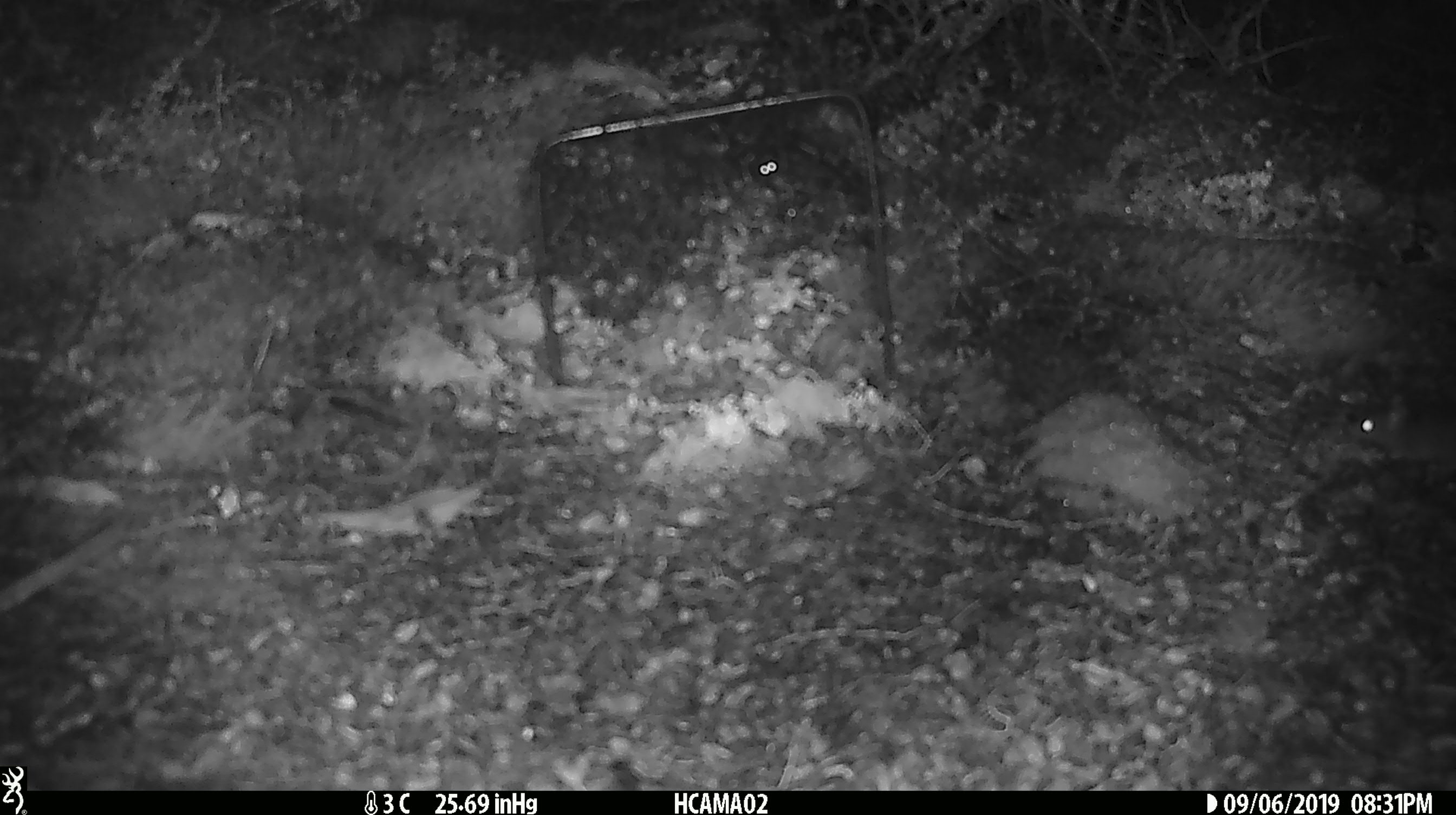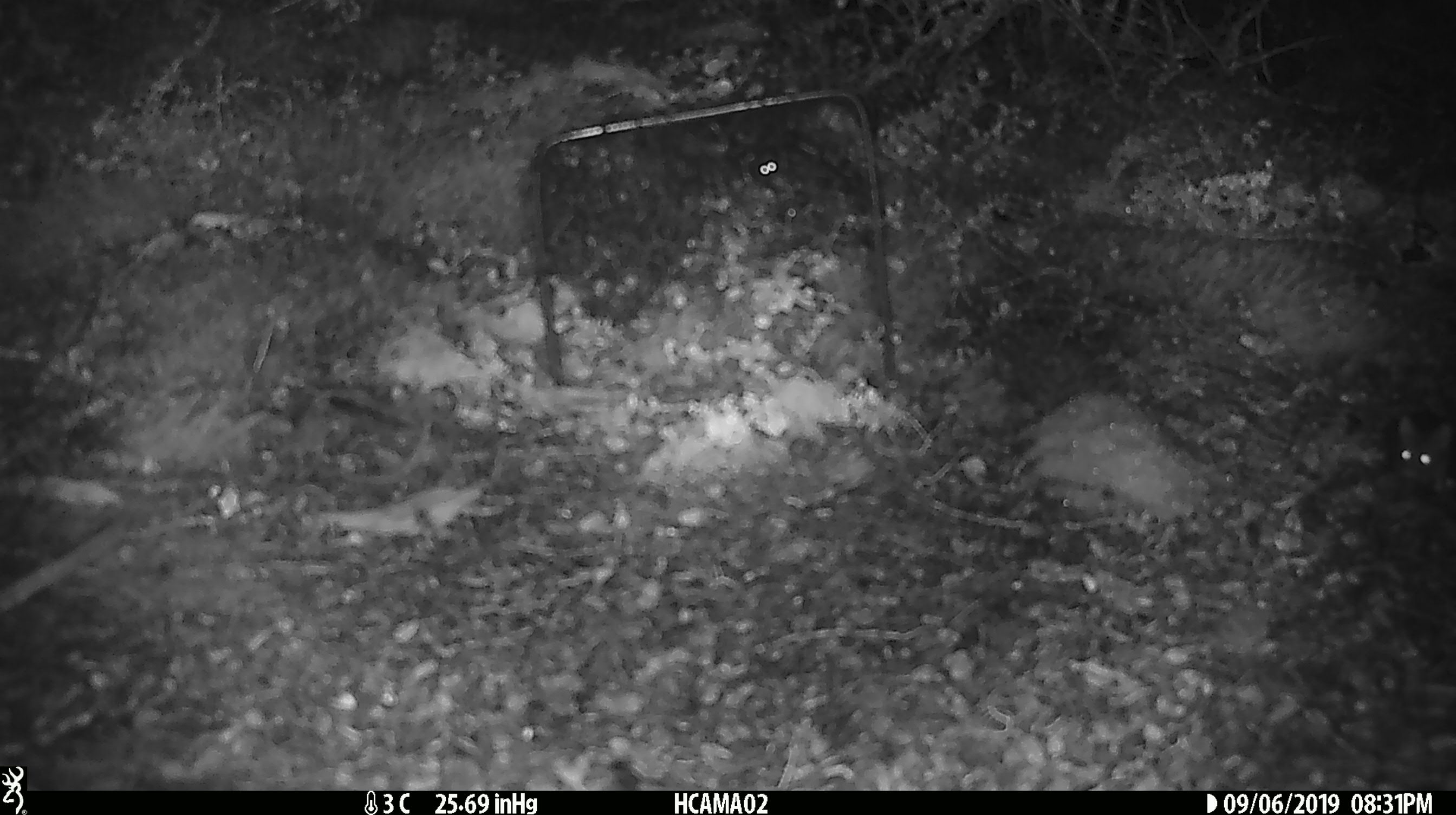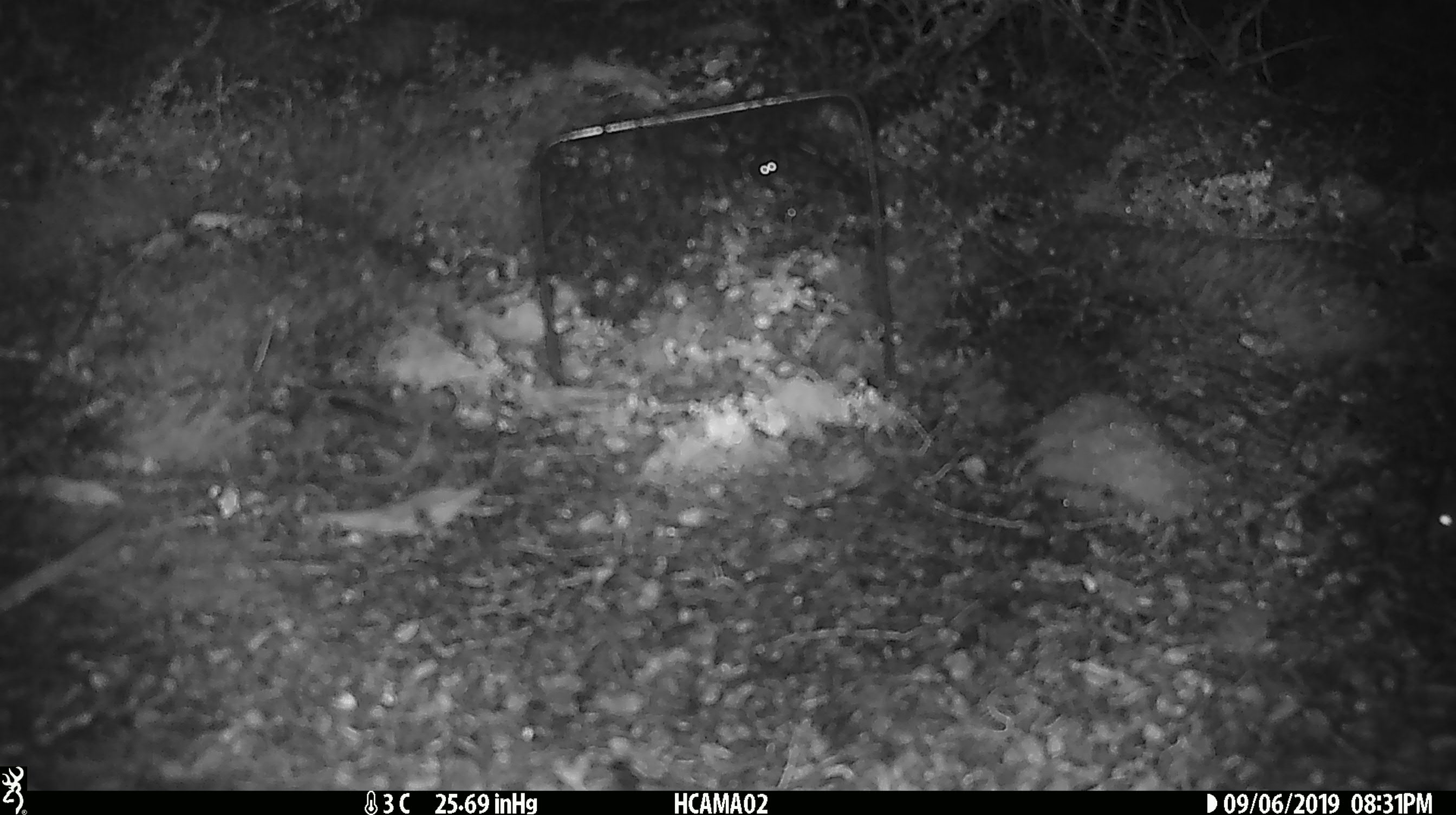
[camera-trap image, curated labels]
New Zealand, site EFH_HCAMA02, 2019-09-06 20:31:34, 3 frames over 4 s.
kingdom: Animalia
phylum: Chordata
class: Mammalia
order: Rodentia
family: Muridae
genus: Mus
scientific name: Mus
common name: mouse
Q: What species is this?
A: Mouse (Mus).